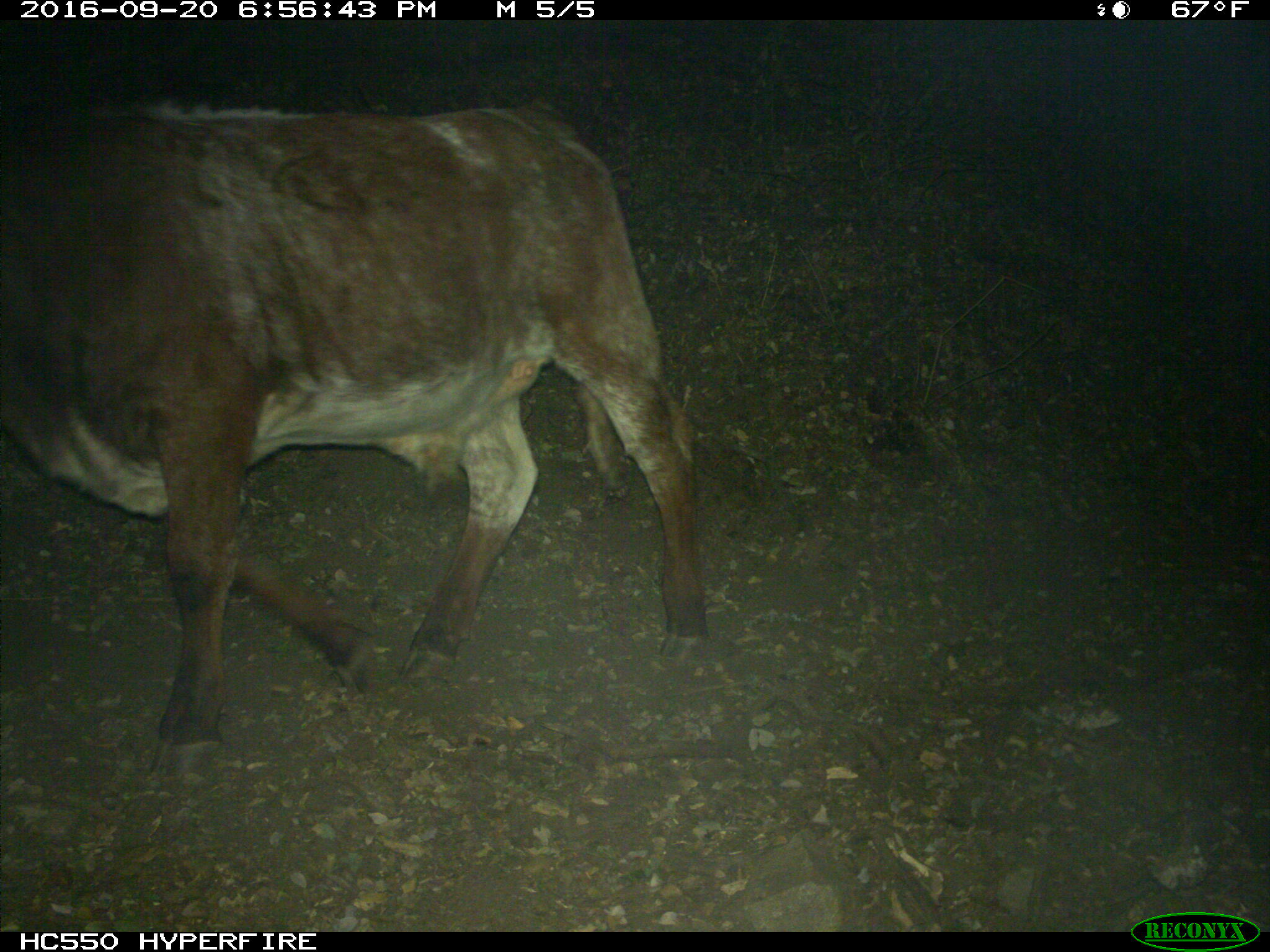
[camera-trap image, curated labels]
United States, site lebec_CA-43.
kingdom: Animalia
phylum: Chordata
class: Mammalia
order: Artiodactyla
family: Bovidae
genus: Bos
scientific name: Bos taurus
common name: domestic cow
Bos taurus (domestic cow).